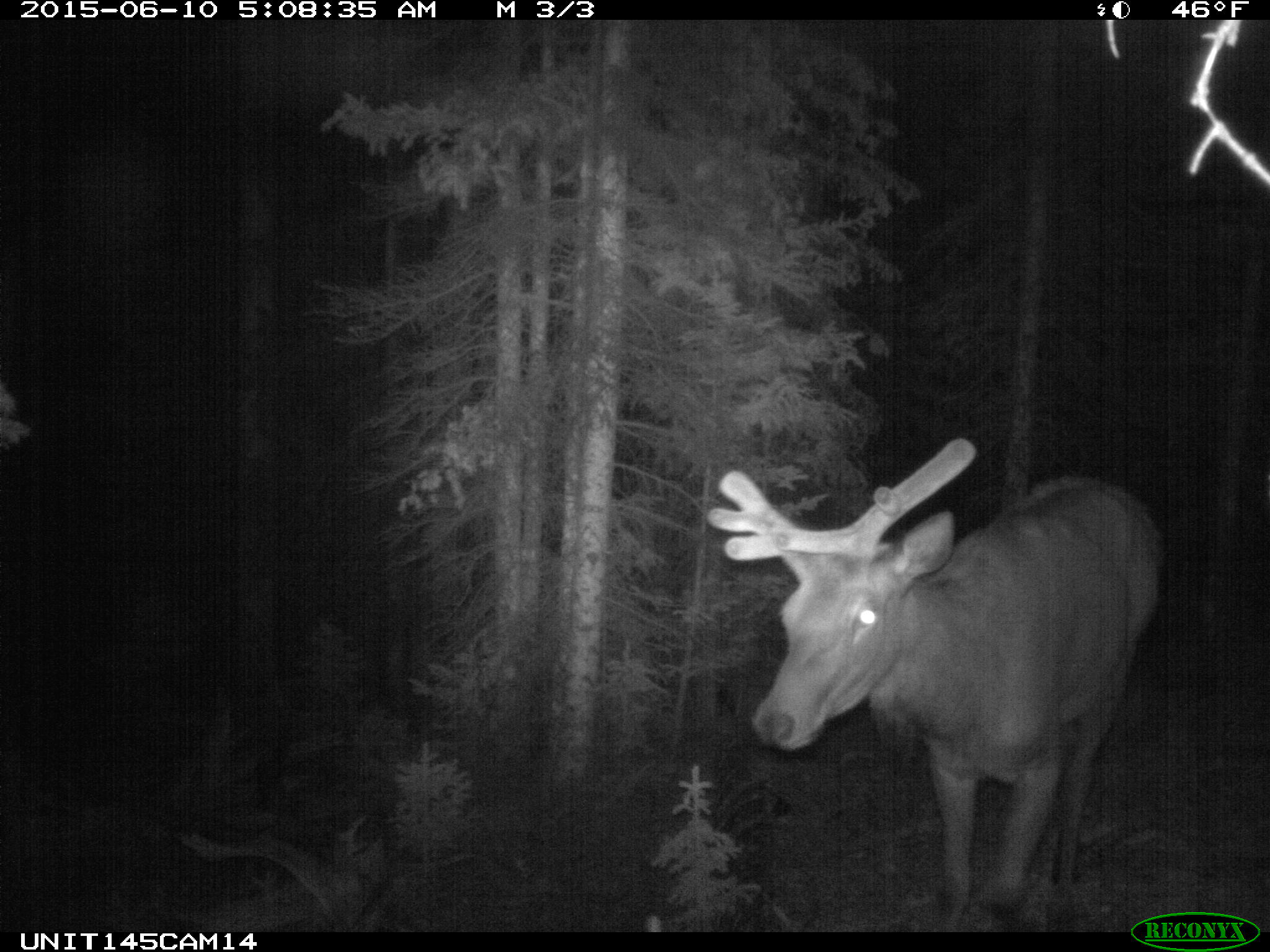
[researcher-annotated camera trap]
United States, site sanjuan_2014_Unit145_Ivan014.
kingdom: Animalia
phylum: Chordata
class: Mammalia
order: Artiodactyla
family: Cervidae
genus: Cervus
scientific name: Cervus elaphus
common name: red deer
Cervus elaphus (red deer).